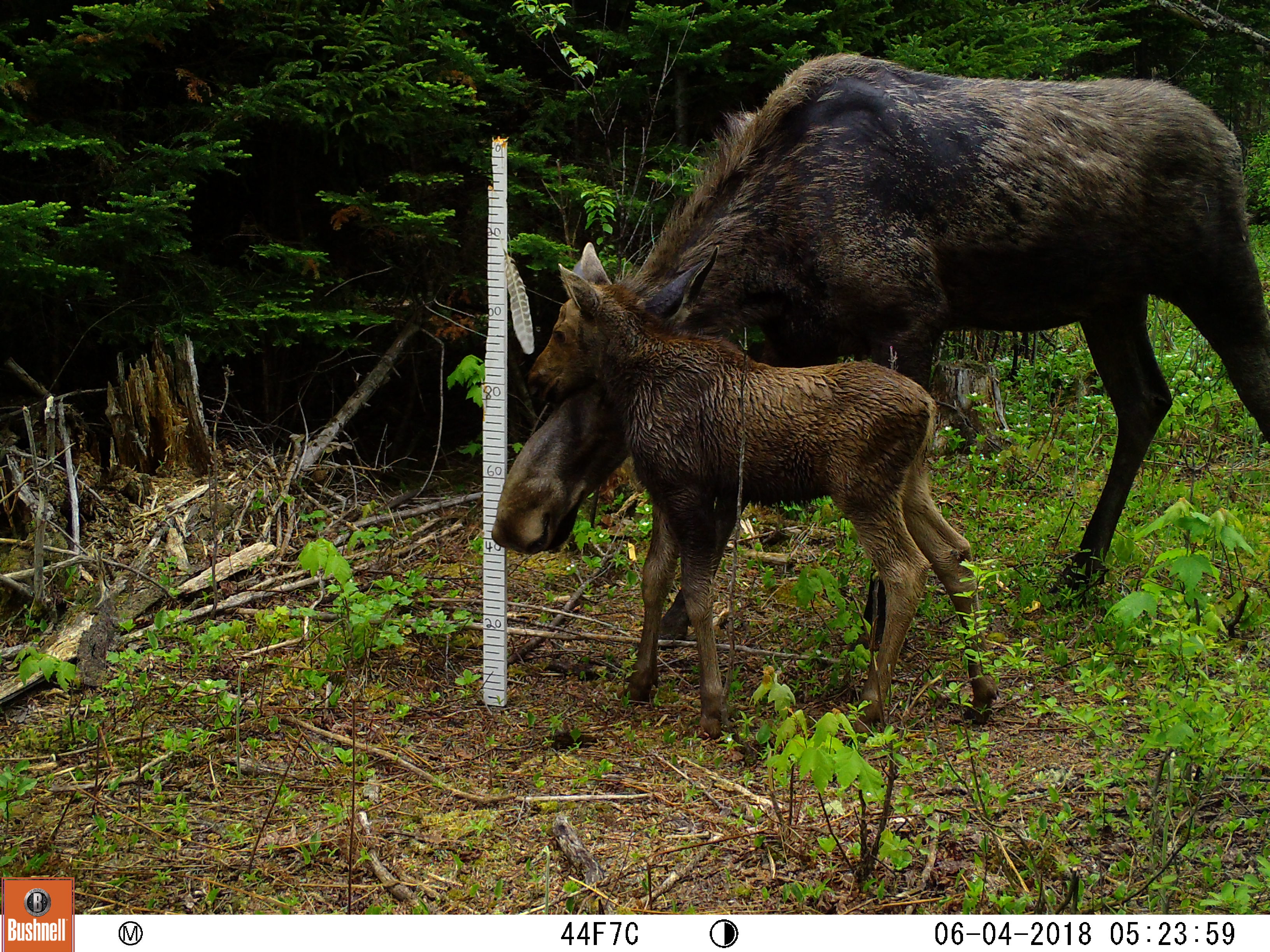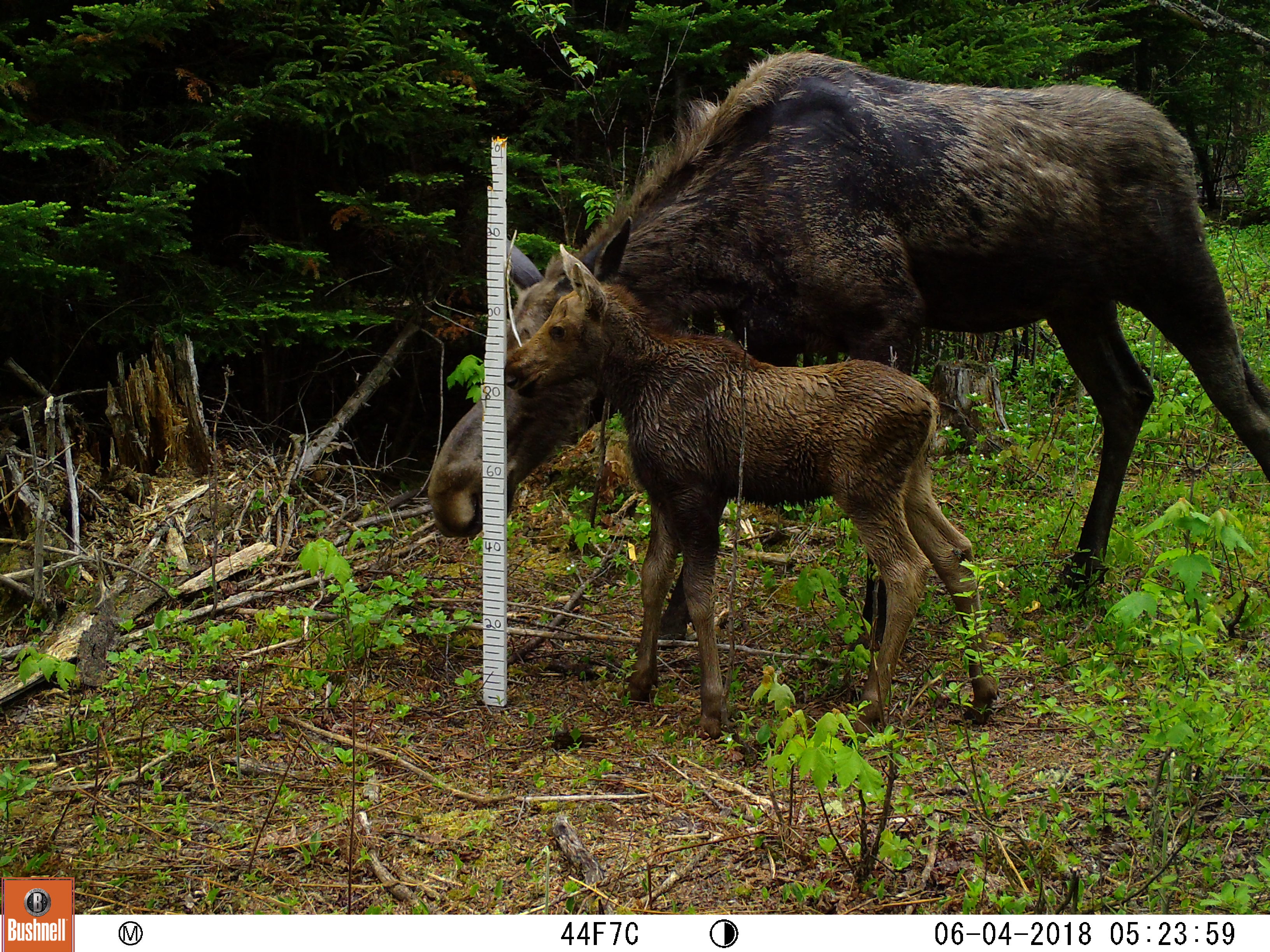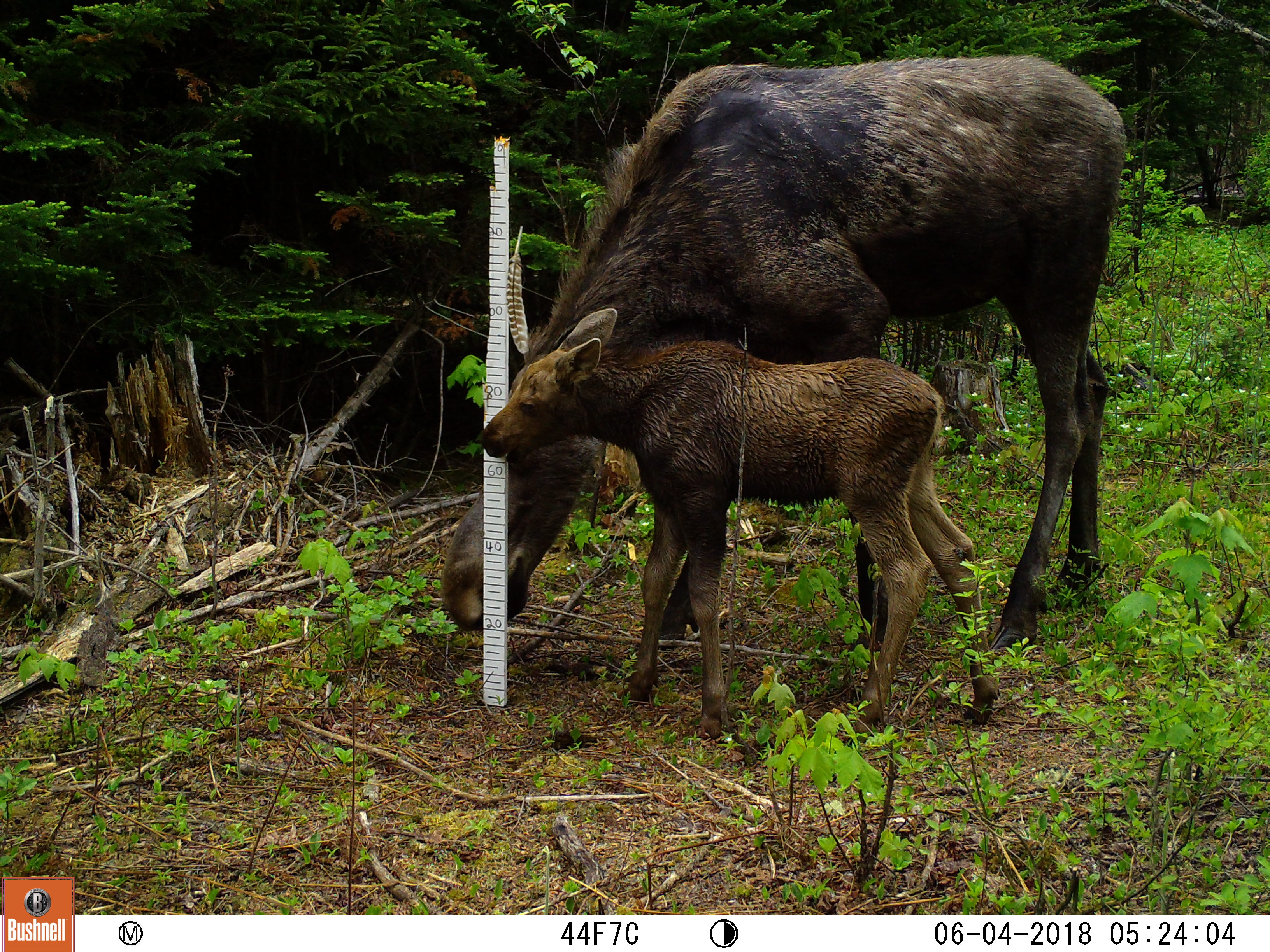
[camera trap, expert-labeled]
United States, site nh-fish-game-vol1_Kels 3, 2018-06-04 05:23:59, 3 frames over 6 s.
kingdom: Animalia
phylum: Chordata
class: Mammalia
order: Artiodactyla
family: Cervidae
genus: Alces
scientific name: Alces alces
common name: moose